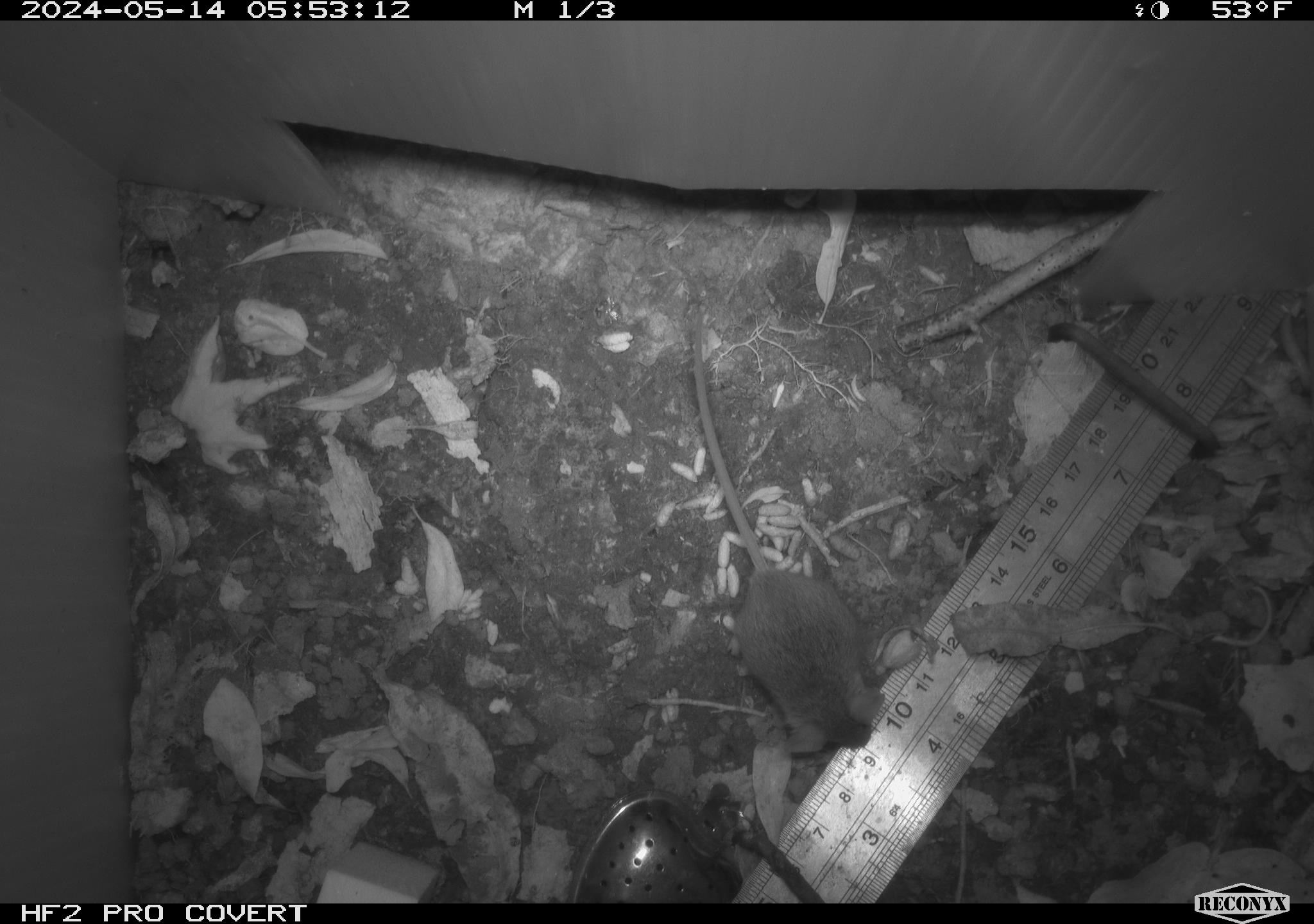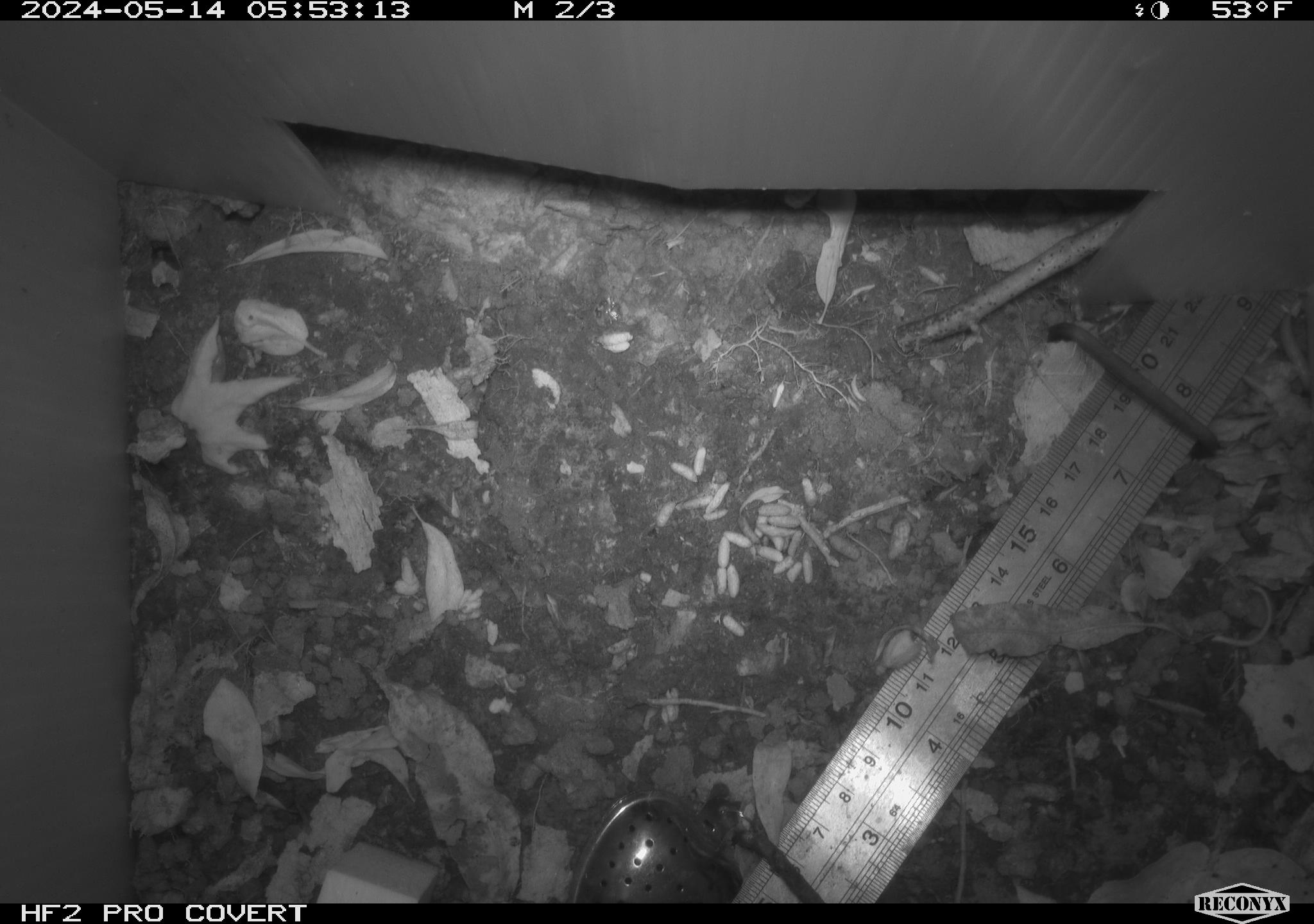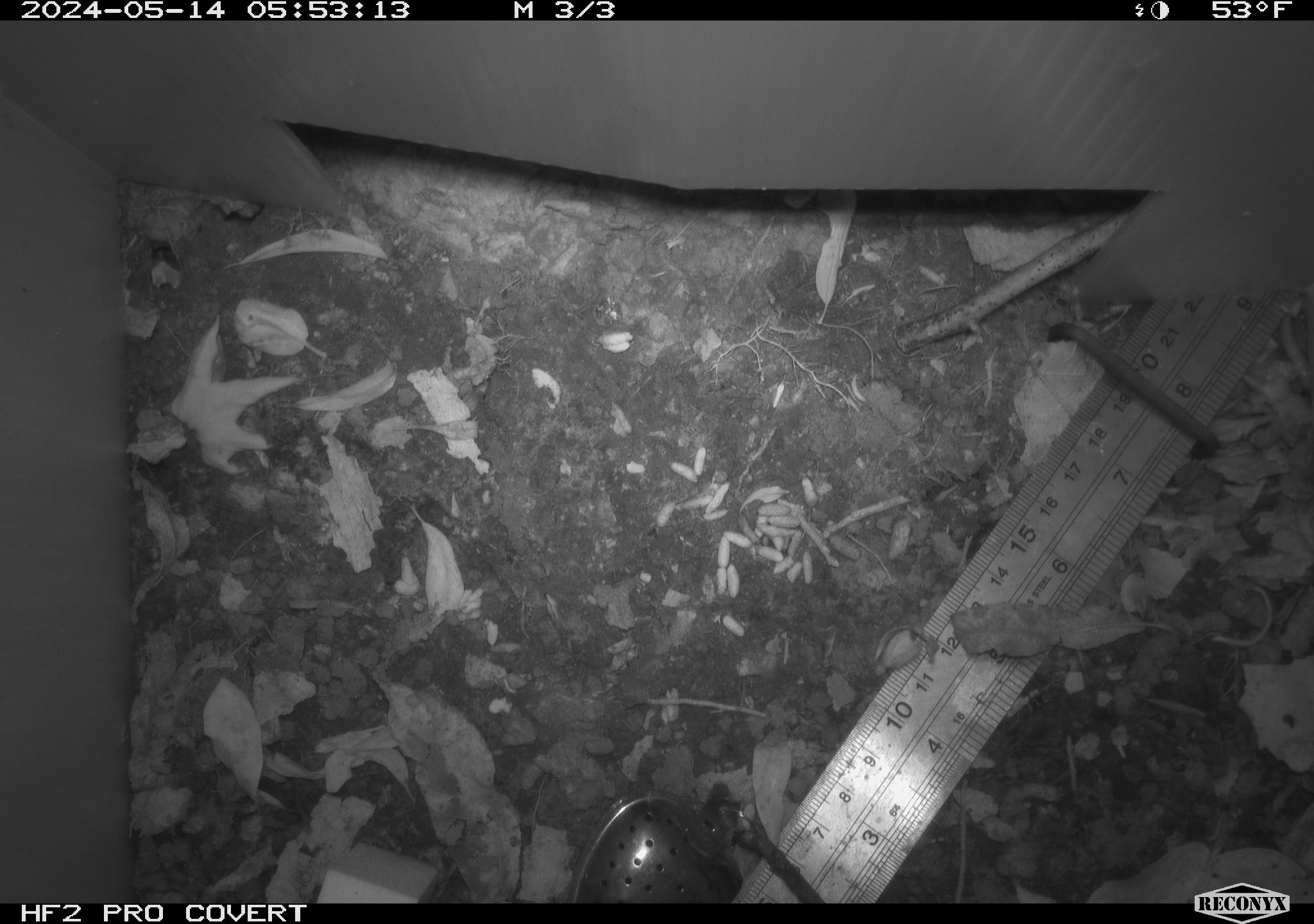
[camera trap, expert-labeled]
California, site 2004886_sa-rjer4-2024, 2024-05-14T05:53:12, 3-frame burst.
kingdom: Animalia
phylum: Chordata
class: Mammalia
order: Rodentia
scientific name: Rodentia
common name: mouse species